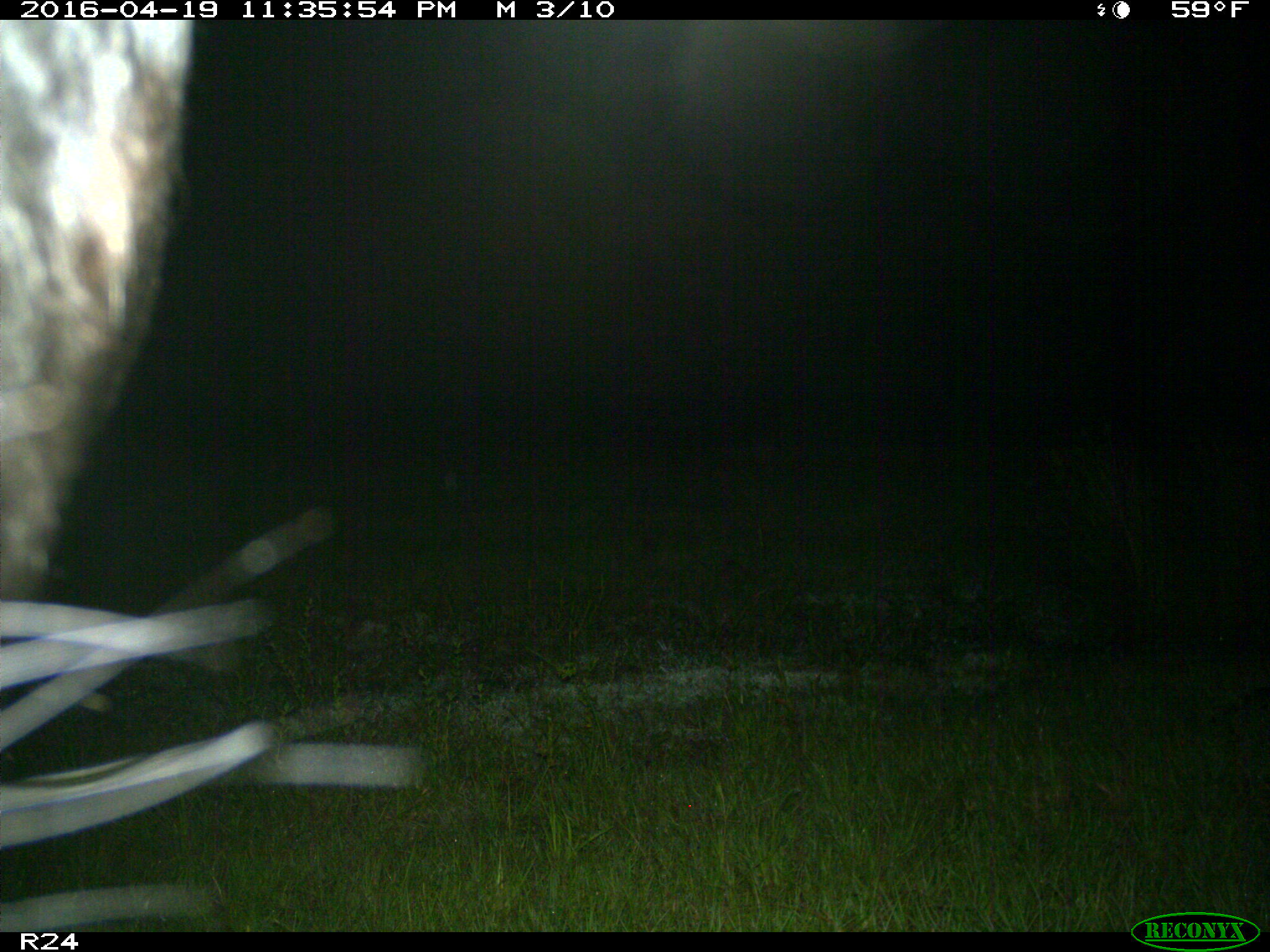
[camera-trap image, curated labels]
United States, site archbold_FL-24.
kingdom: Animalia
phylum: Chordata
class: Mammalia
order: Artiodactyla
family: Bovidae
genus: Bos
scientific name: Bos taurus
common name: domestic cow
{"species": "Bos taurus (domestic cow)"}